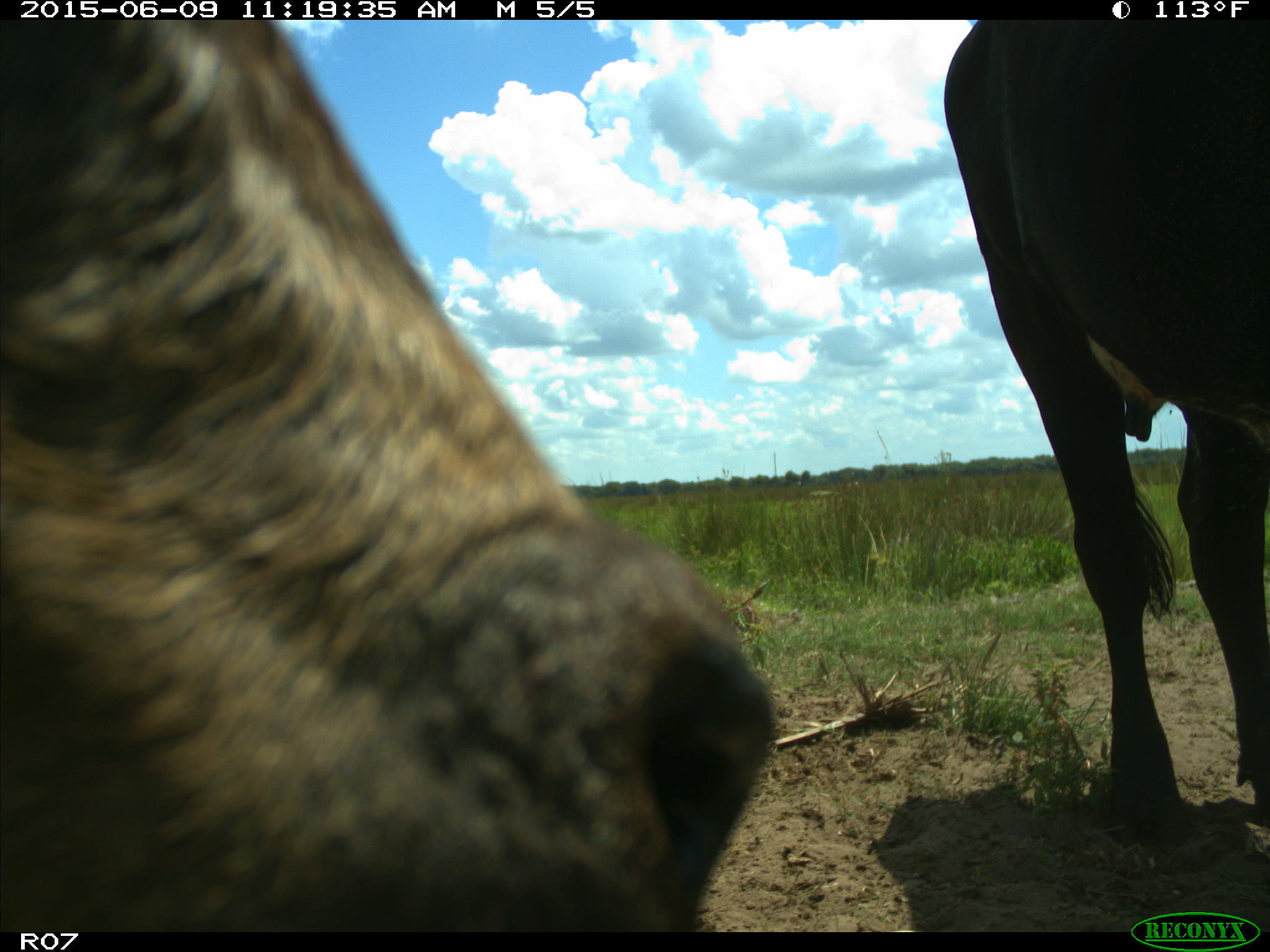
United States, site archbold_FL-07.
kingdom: Animalia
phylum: Chordata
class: Mammalia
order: Artiodactyla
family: Bovidae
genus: Bos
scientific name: Bos taurus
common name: domestic cow